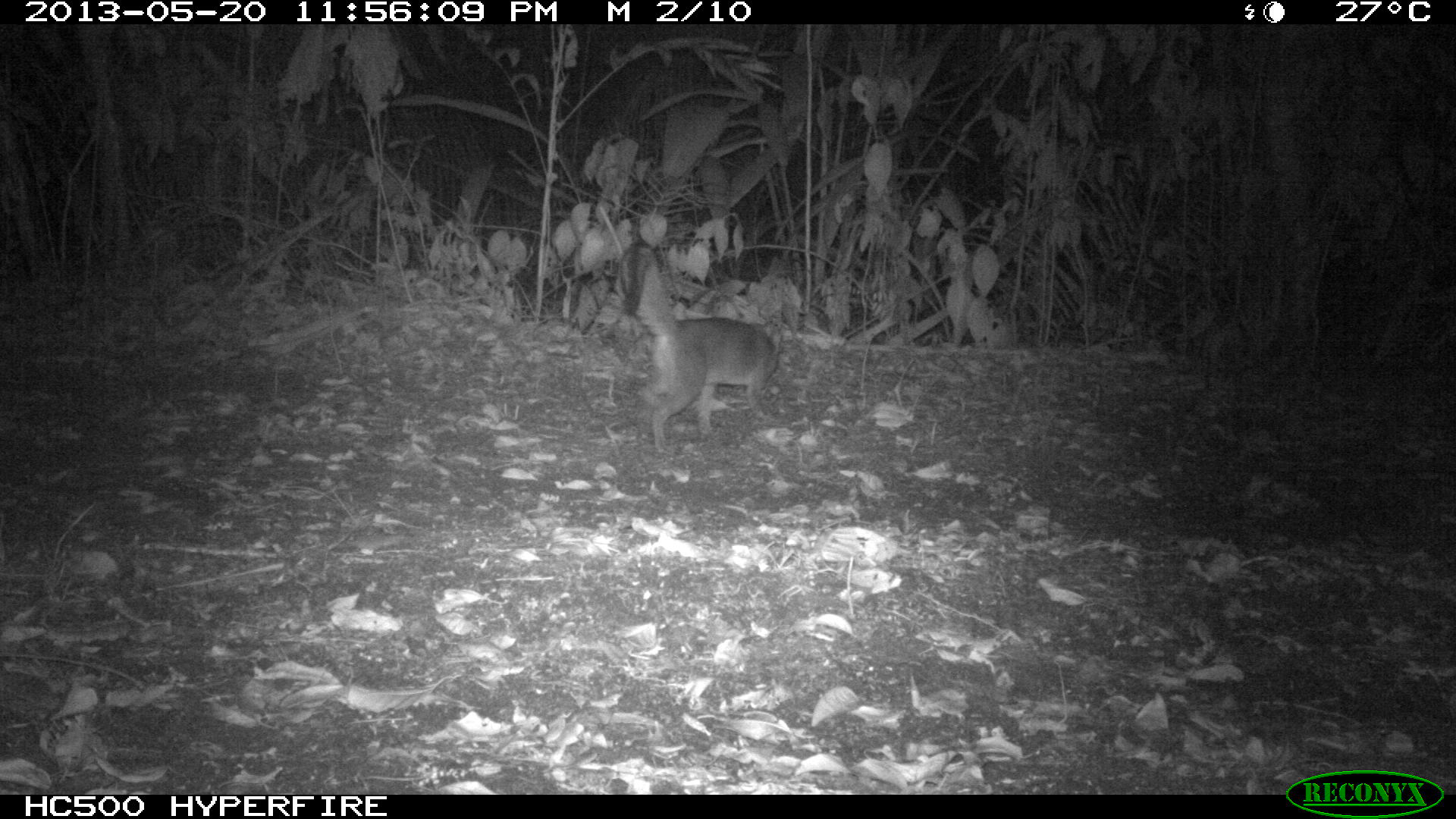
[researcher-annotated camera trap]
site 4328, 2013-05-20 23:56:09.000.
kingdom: Animalia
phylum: Chordata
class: Mammalia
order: Carnivora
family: Canidae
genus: Urocyon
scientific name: Urocyon cinereoargenteus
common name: gray fox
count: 1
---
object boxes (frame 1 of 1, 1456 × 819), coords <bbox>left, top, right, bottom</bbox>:
urocyon cinereoargenteus: <bbox>617, 241, 783, 452</bbox>